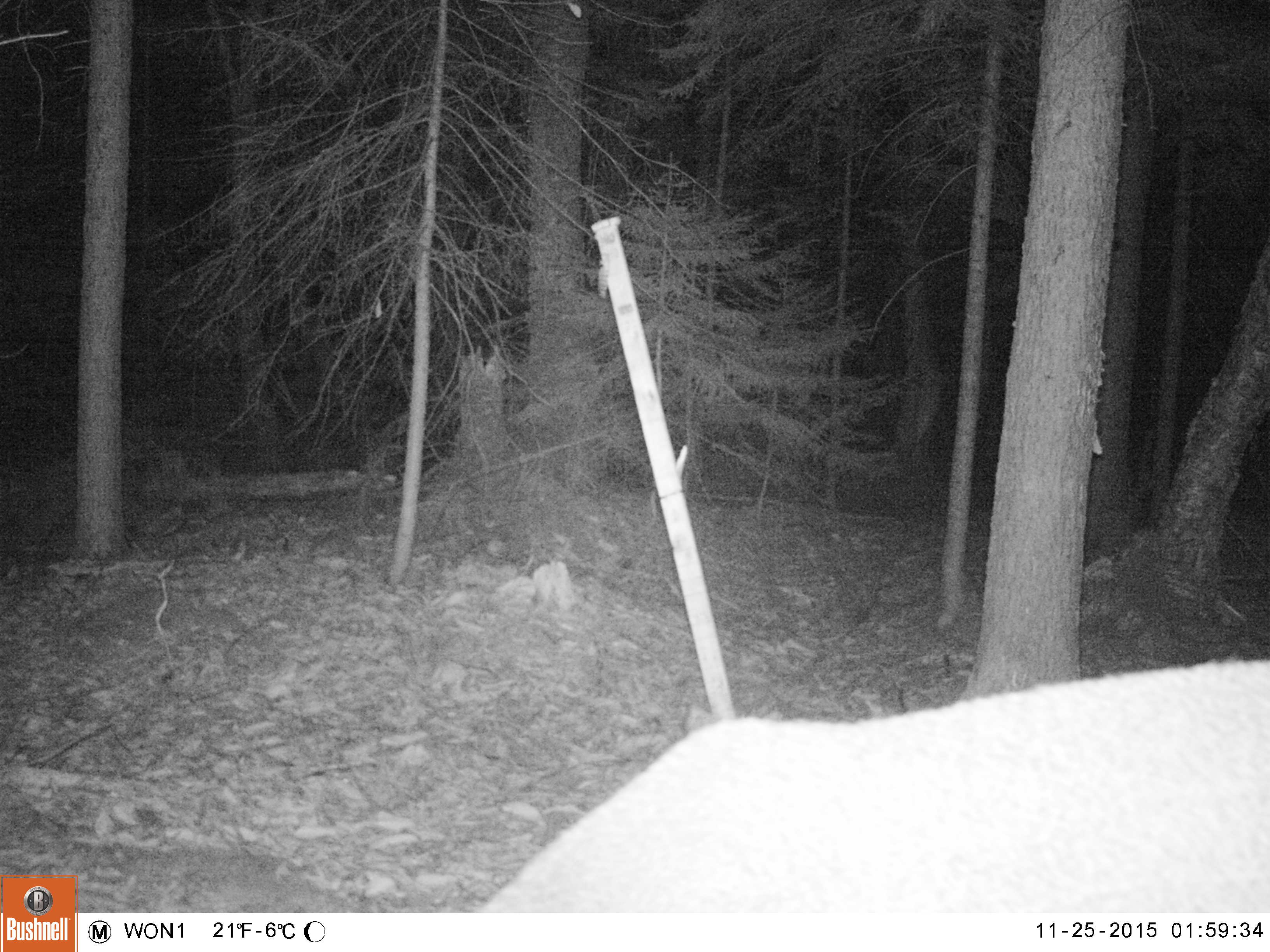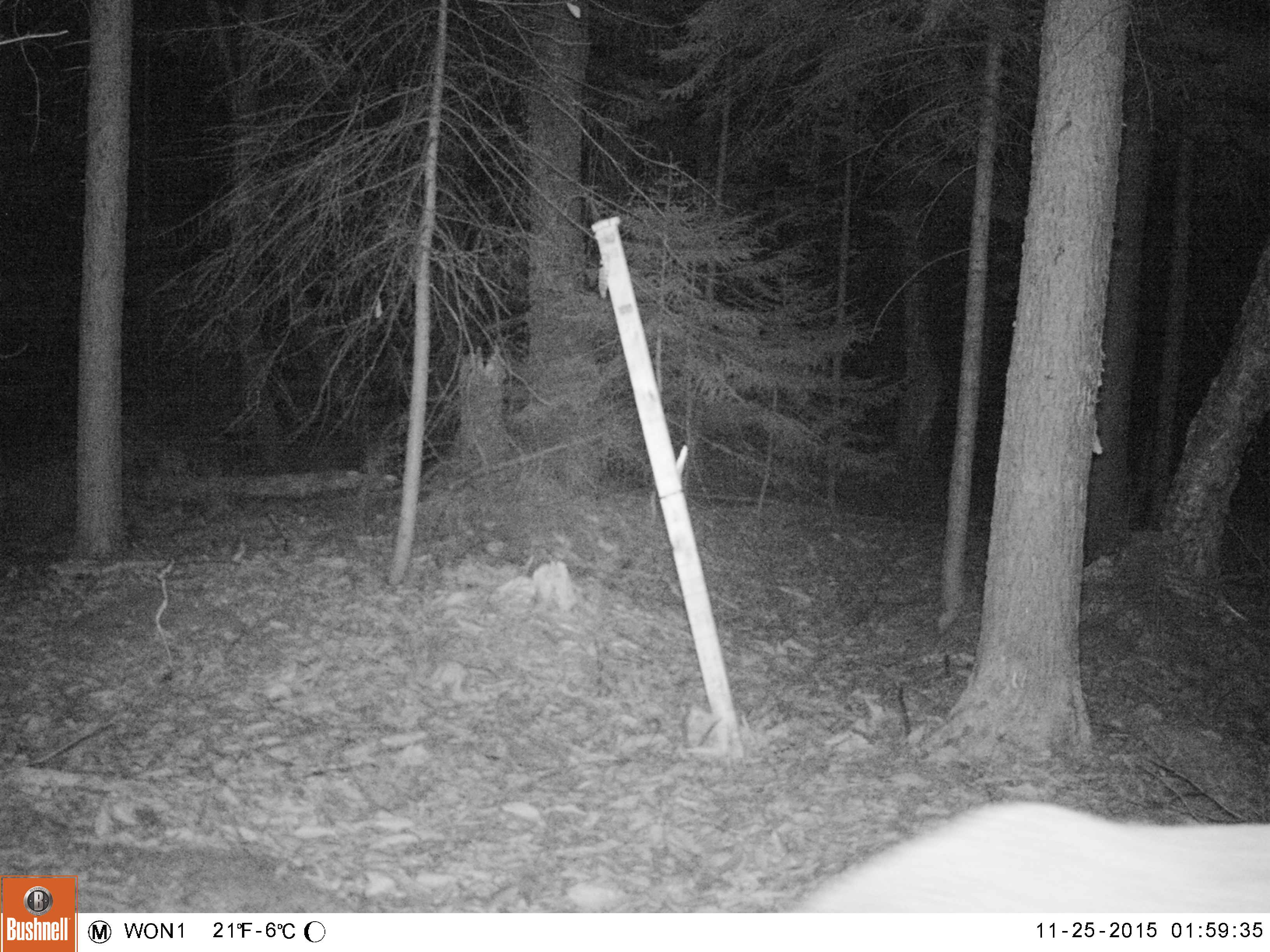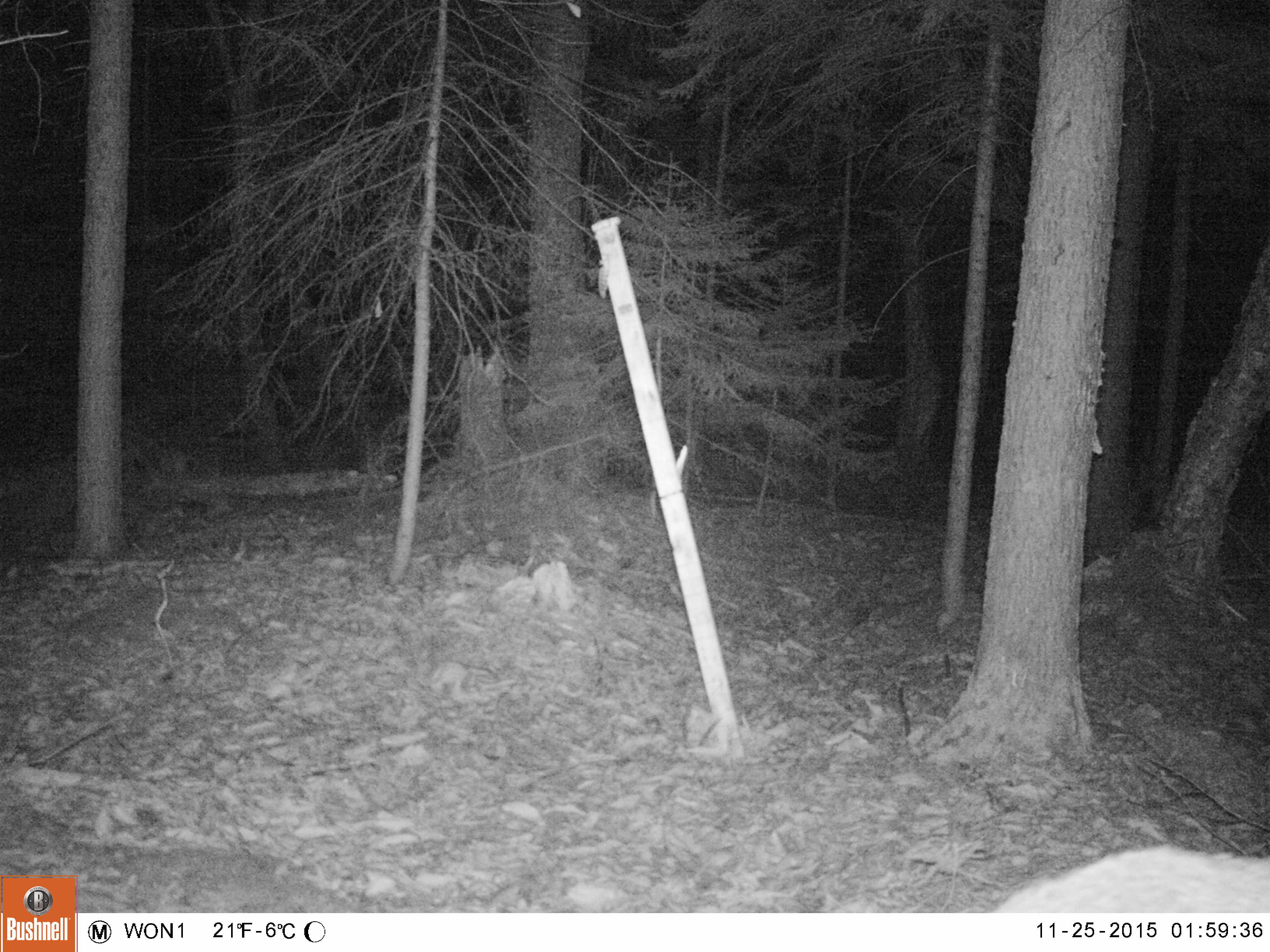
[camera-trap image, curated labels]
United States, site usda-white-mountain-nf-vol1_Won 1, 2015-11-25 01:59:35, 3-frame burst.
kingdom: Animalia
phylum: Chordata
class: Mammalia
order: Artiodactyla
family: Cervidae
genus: Odocoileus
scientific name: Odocoileus virginianus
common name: white-tailed deer